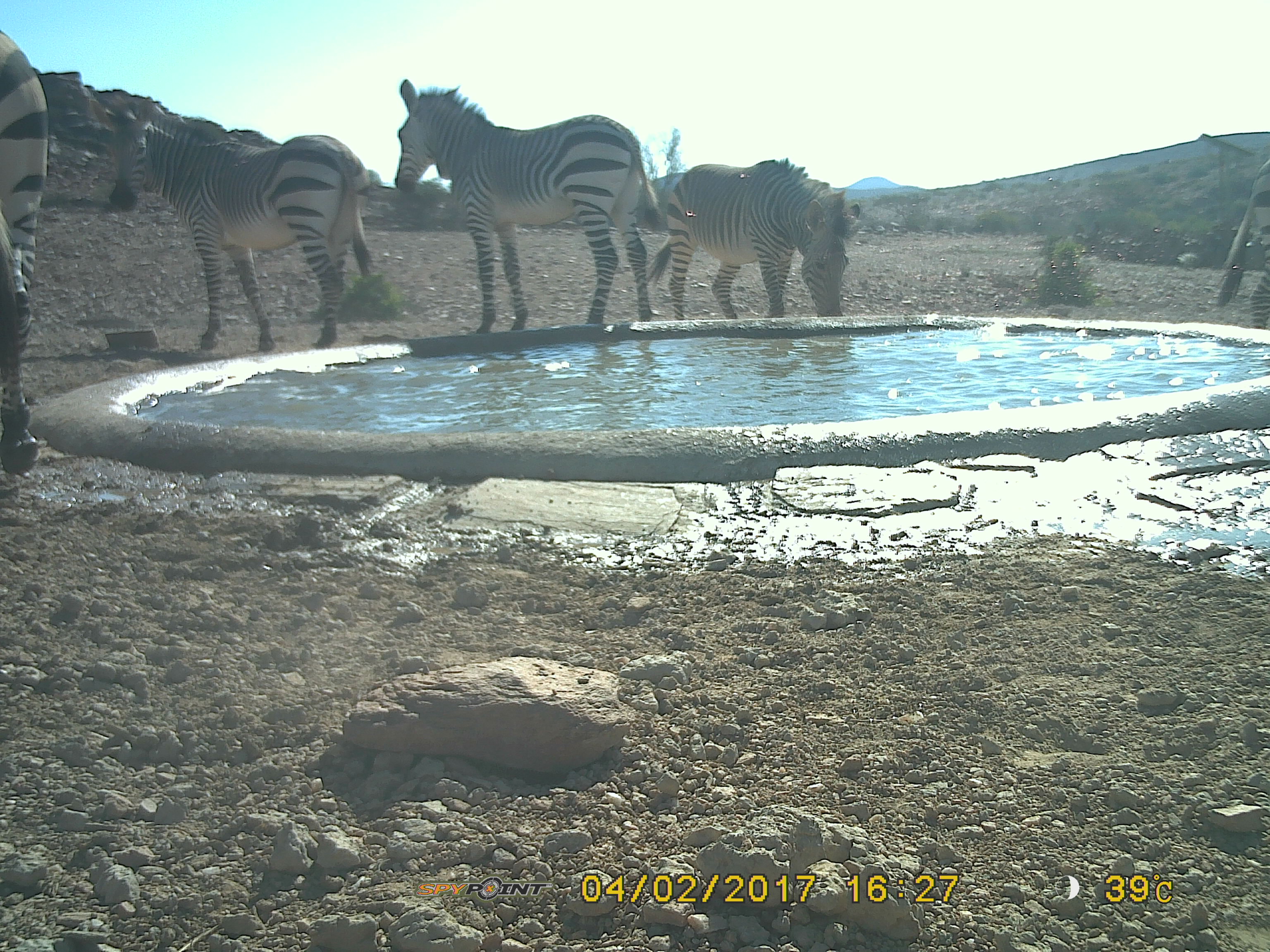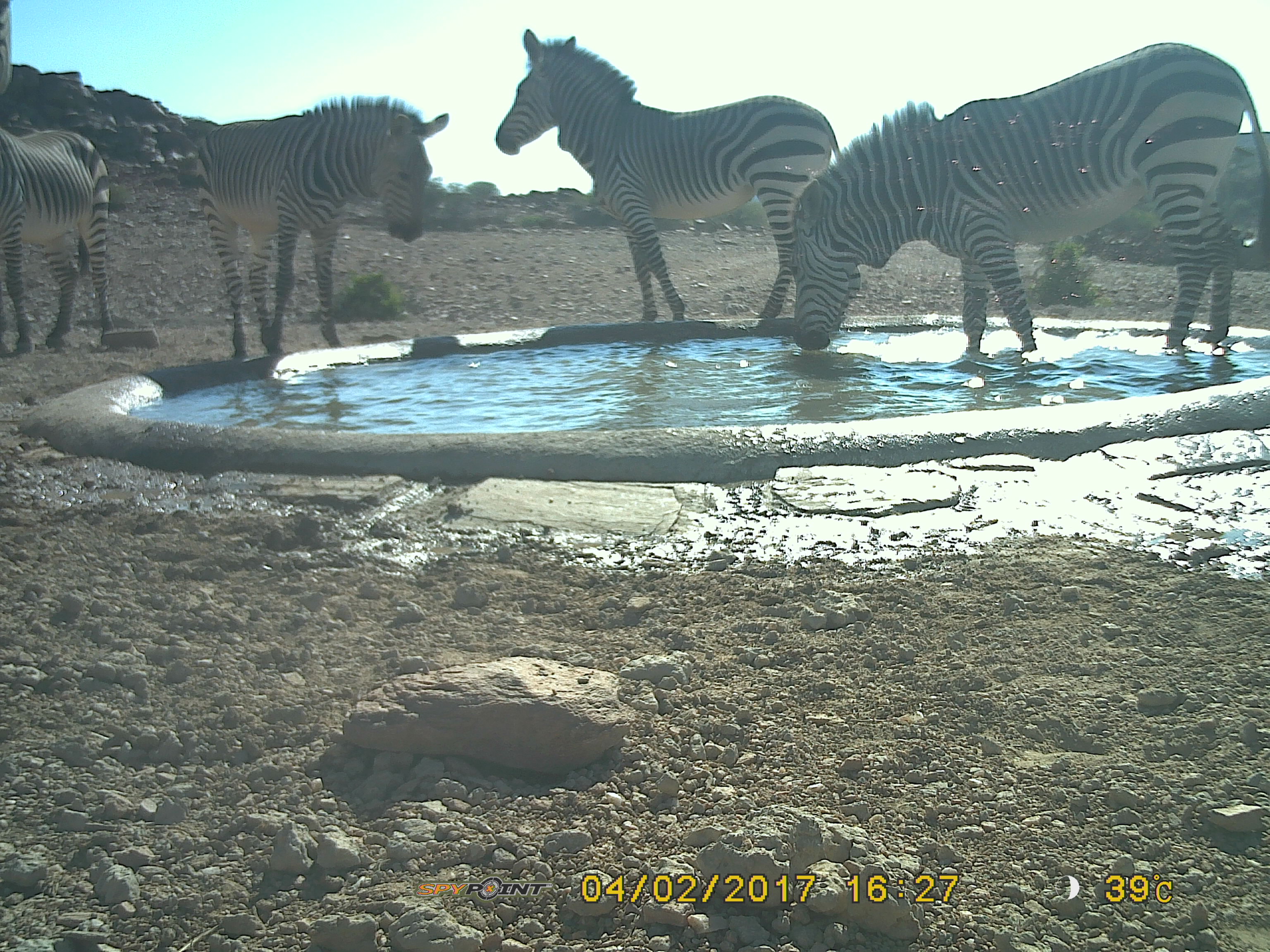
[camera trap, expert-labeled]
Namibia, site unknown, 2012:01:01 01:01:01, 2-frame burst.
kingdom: Animalia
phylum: Chordata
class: Mammalia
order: Perissodactyla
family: Equidae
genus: Equus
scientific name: Equus zebra hartmannae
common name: hartmann's mountain zebra